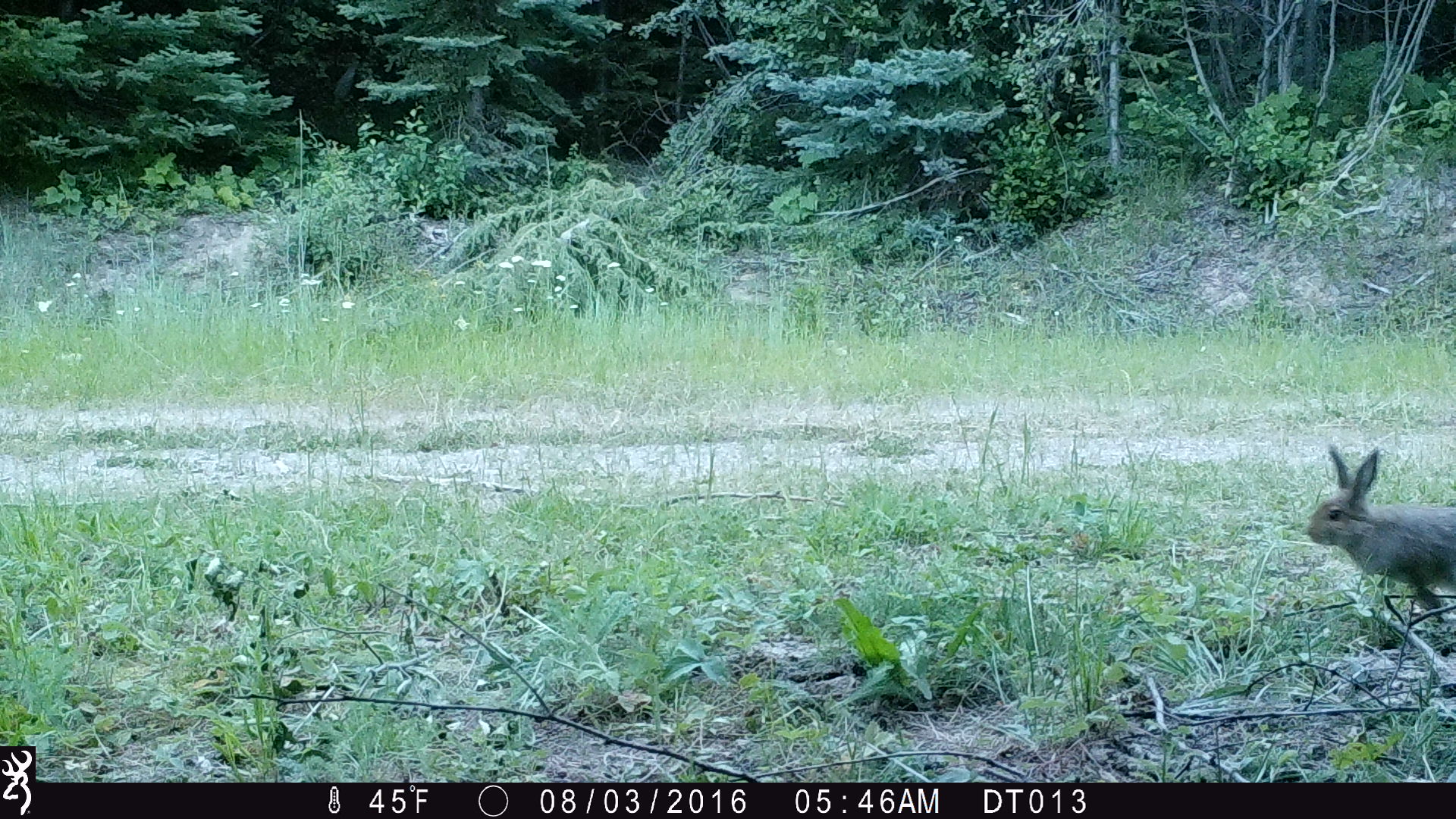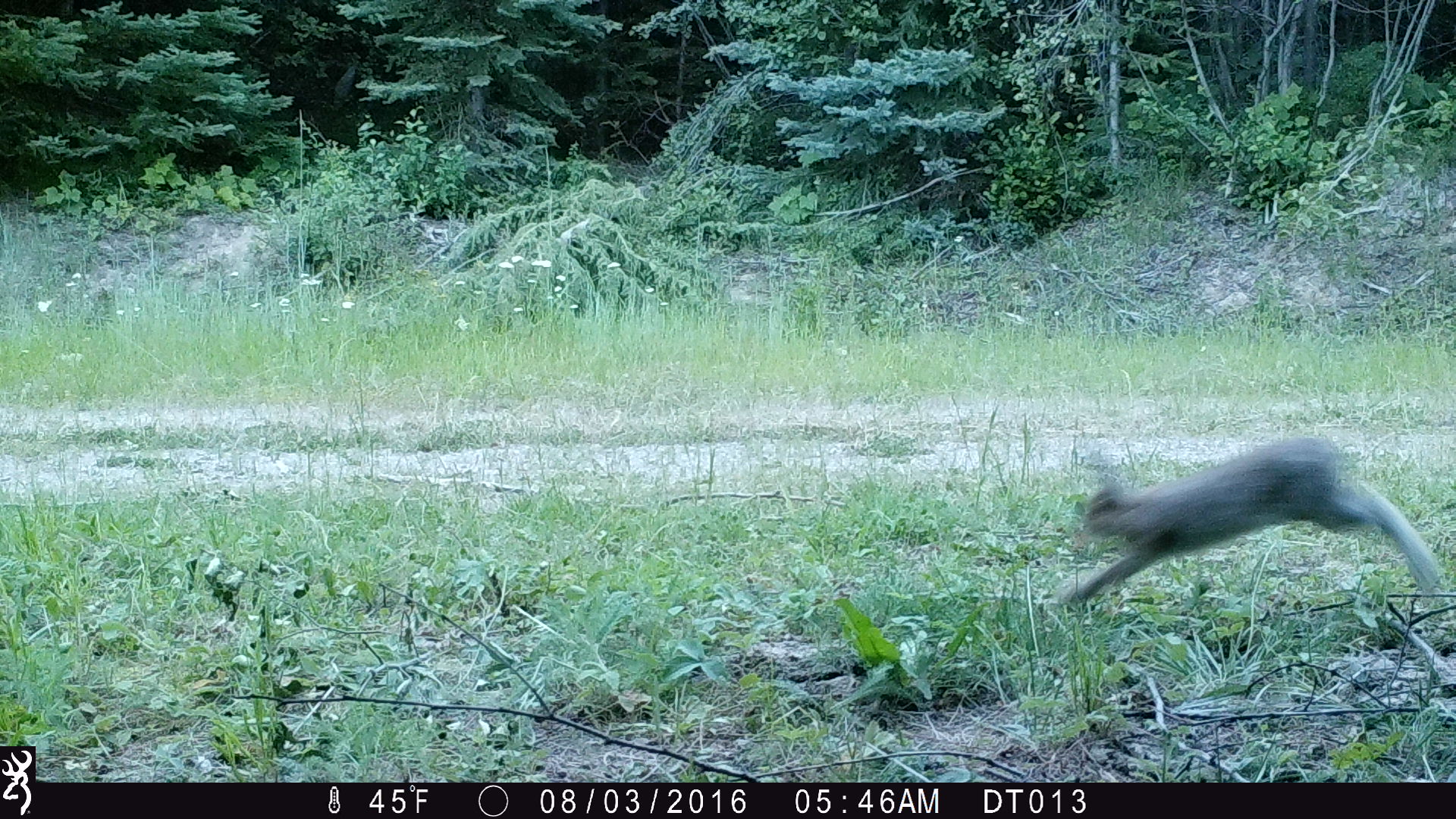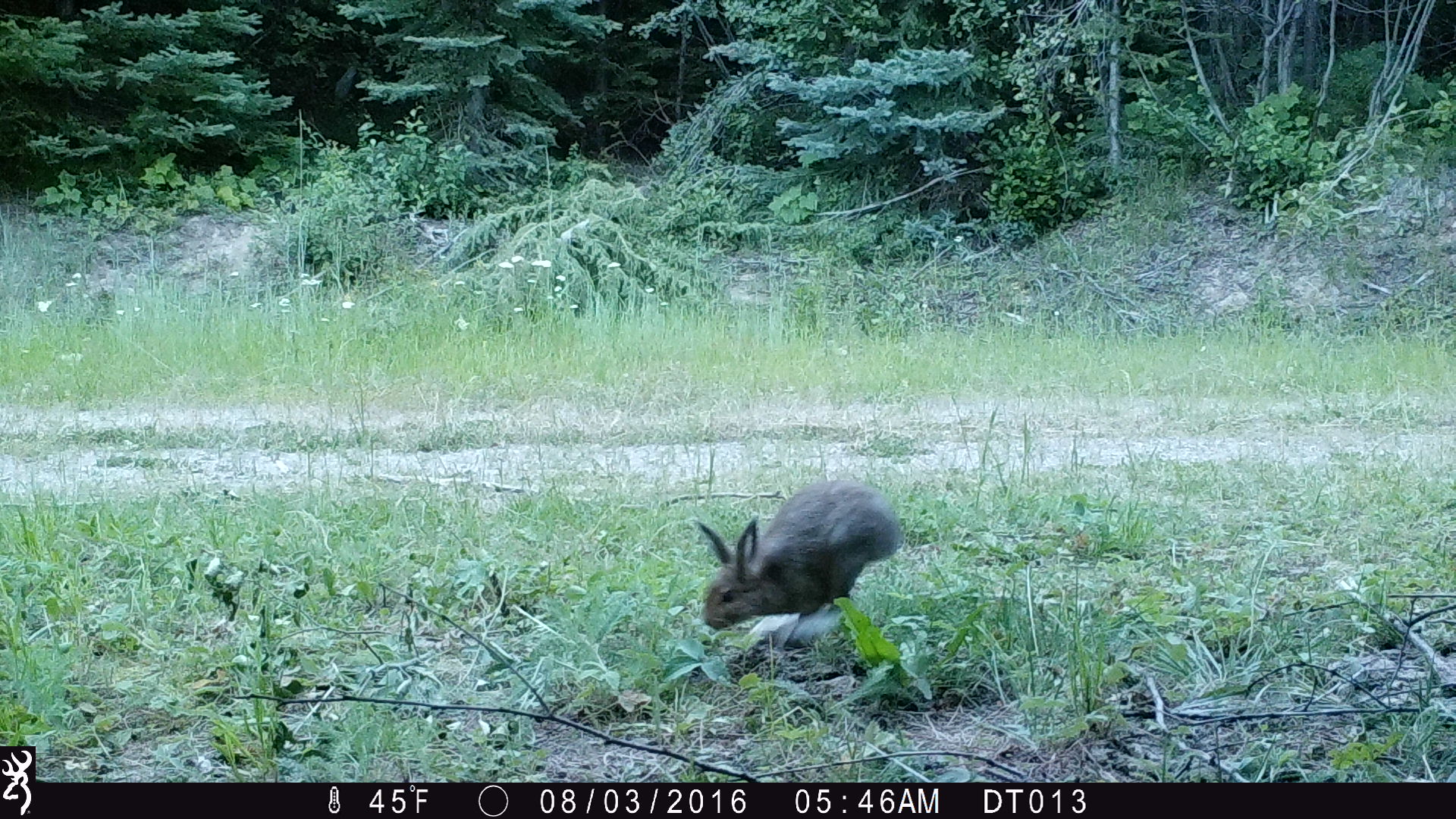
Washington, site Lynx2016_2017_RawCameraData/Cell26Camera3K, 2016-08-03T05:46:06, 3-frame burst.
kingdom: Animalia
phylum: Chordata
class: Mammalia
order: Lagomorpha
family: Leporidae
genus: Lepus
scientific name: Lepus americanus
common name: snowshoe hare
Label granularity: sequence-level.